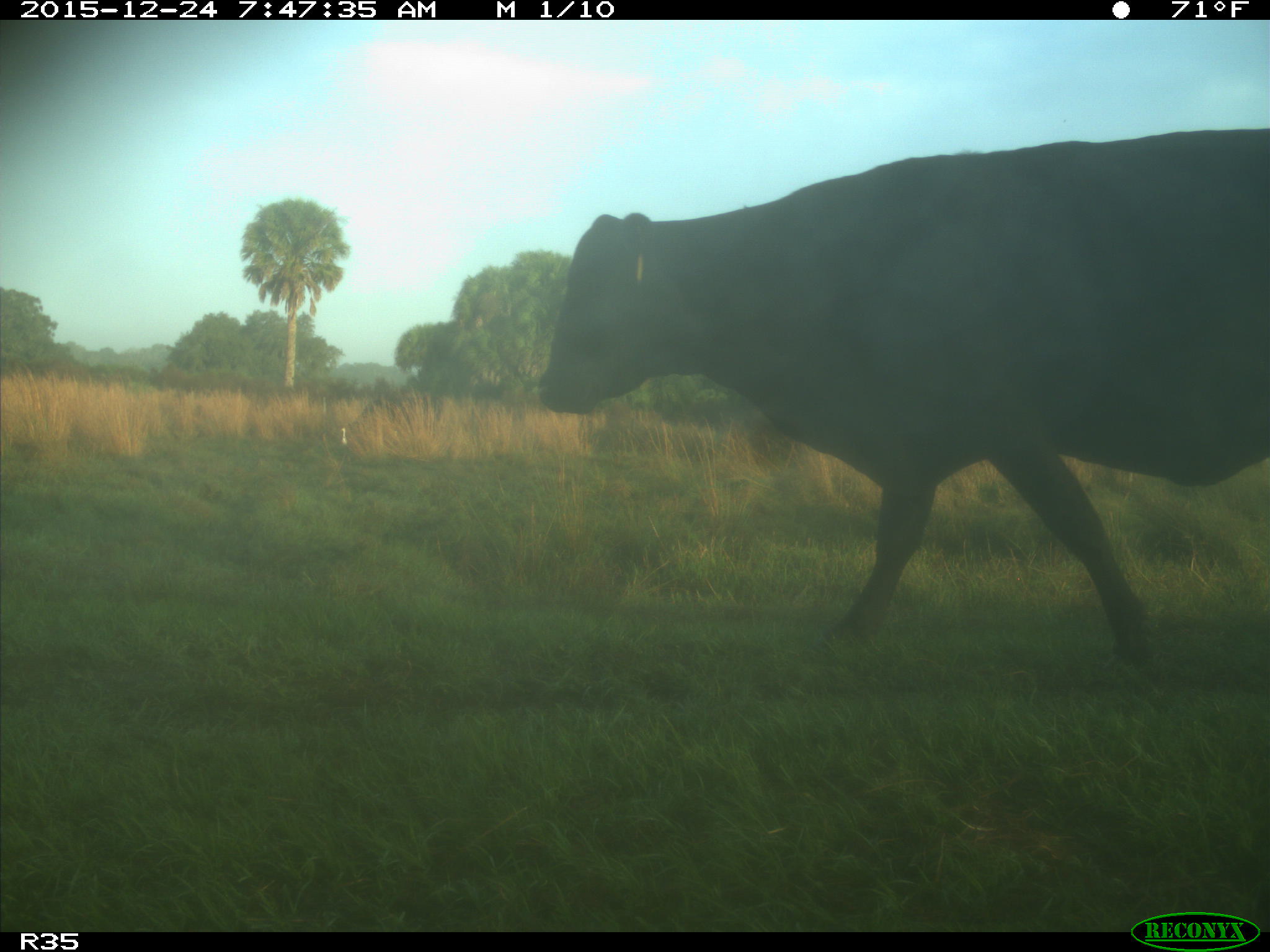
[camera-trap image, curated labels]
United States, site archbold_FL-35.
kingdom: Animalia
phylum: Chordata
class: Mammalia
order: Artiodactyla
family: Bovidae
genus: Bos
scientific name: Bos taurus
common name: domestic cow